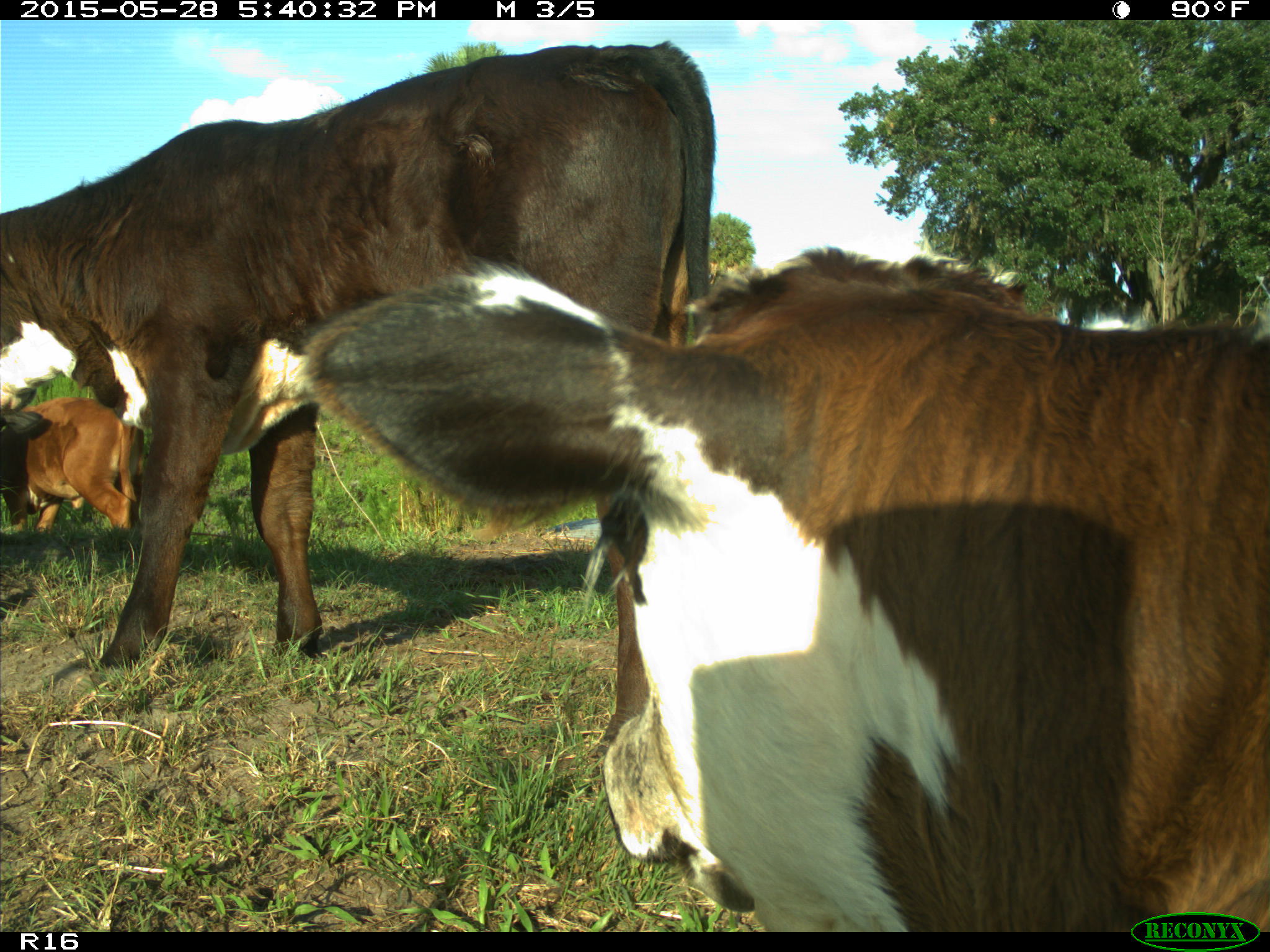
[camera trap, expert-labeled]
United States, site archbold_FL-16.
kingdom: Animalia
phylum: Chordata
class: Mammalia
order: Artiodactyla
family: Bovidae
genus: Bos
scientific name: Bos taurus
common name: domestic cow